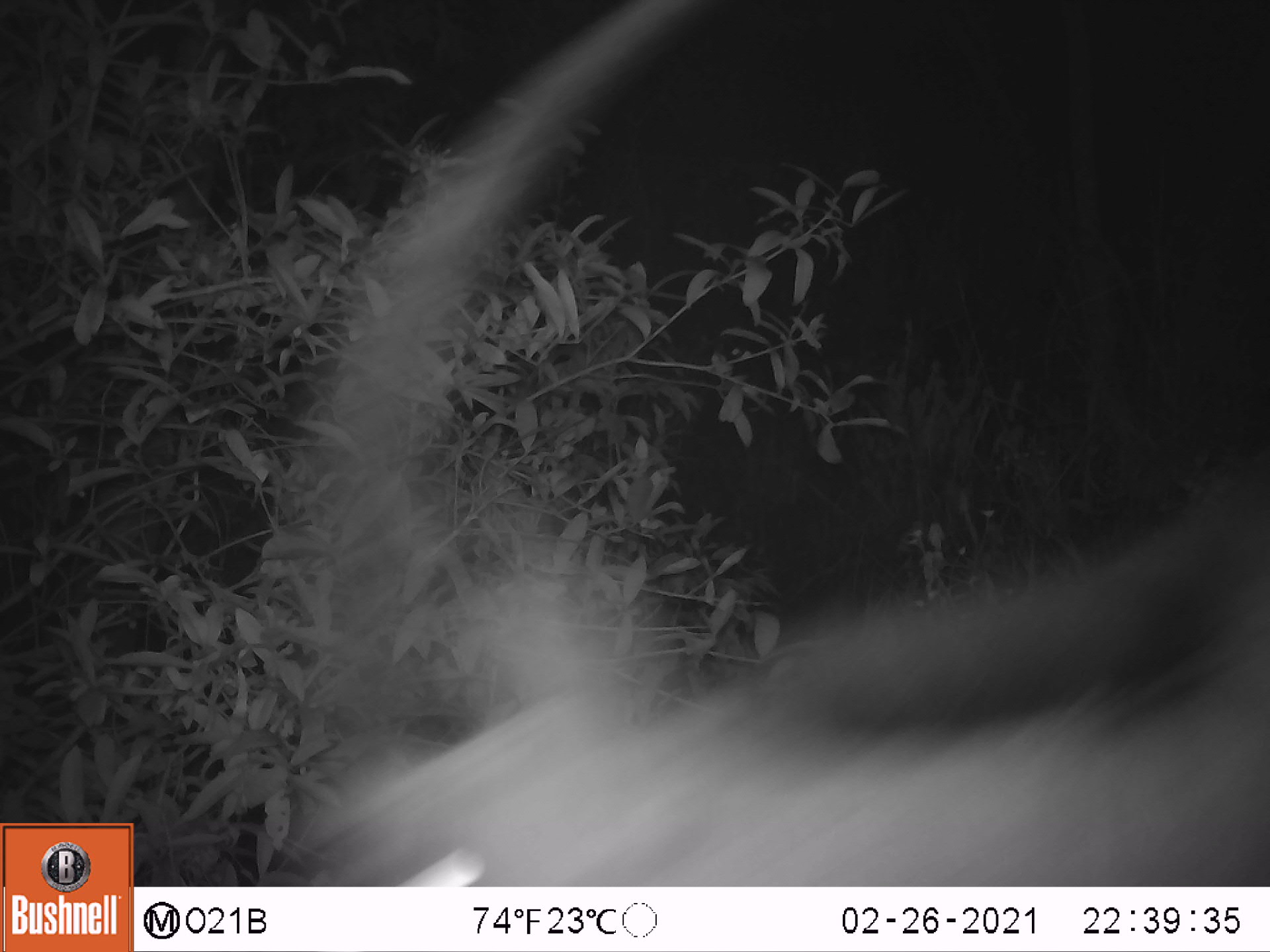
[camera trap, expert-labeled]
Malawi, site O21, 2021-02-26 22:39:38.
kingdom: Animalia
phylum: Chordata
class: Mammalia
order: Artiodactyla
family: Bovidae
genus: Hippotragus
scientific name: Hippotragus niger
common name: sable antelope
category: sable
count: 1